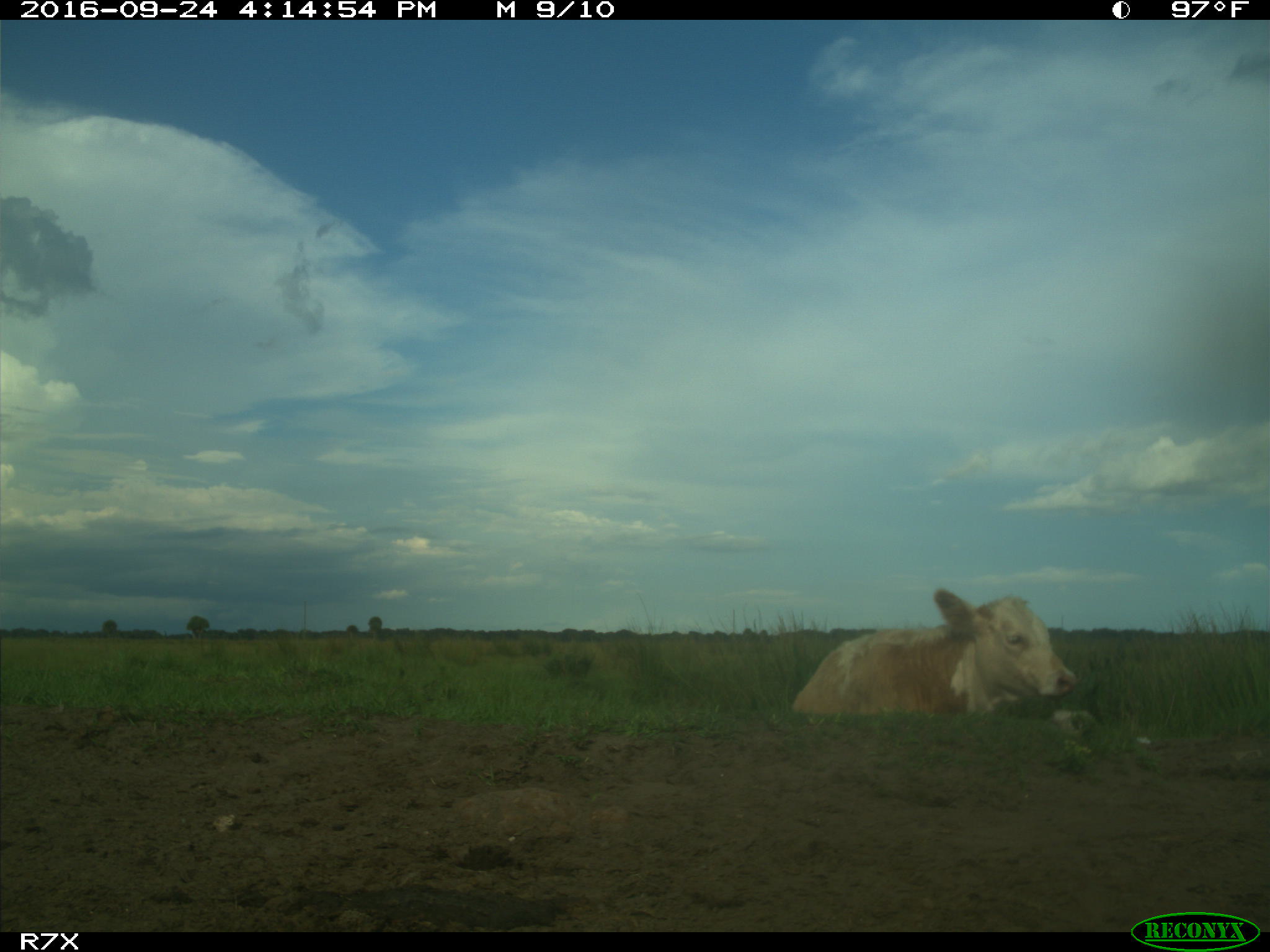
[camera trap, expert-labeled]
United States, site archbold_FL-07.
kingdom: Animalia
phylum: Chordata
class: Mammalia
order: Artiodactyla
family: Bovidae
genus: Bos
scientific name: Bos taurus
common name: domestic cow